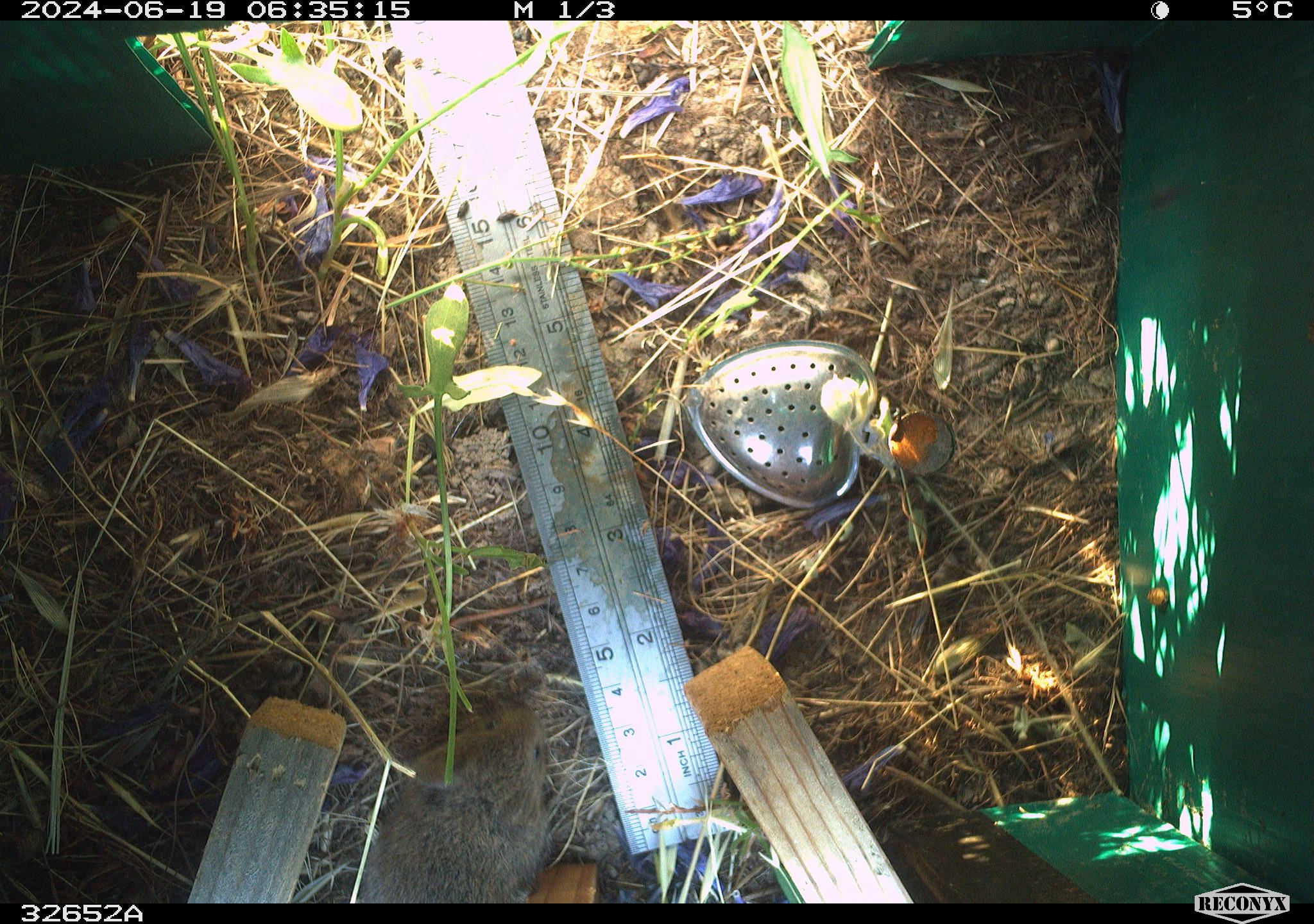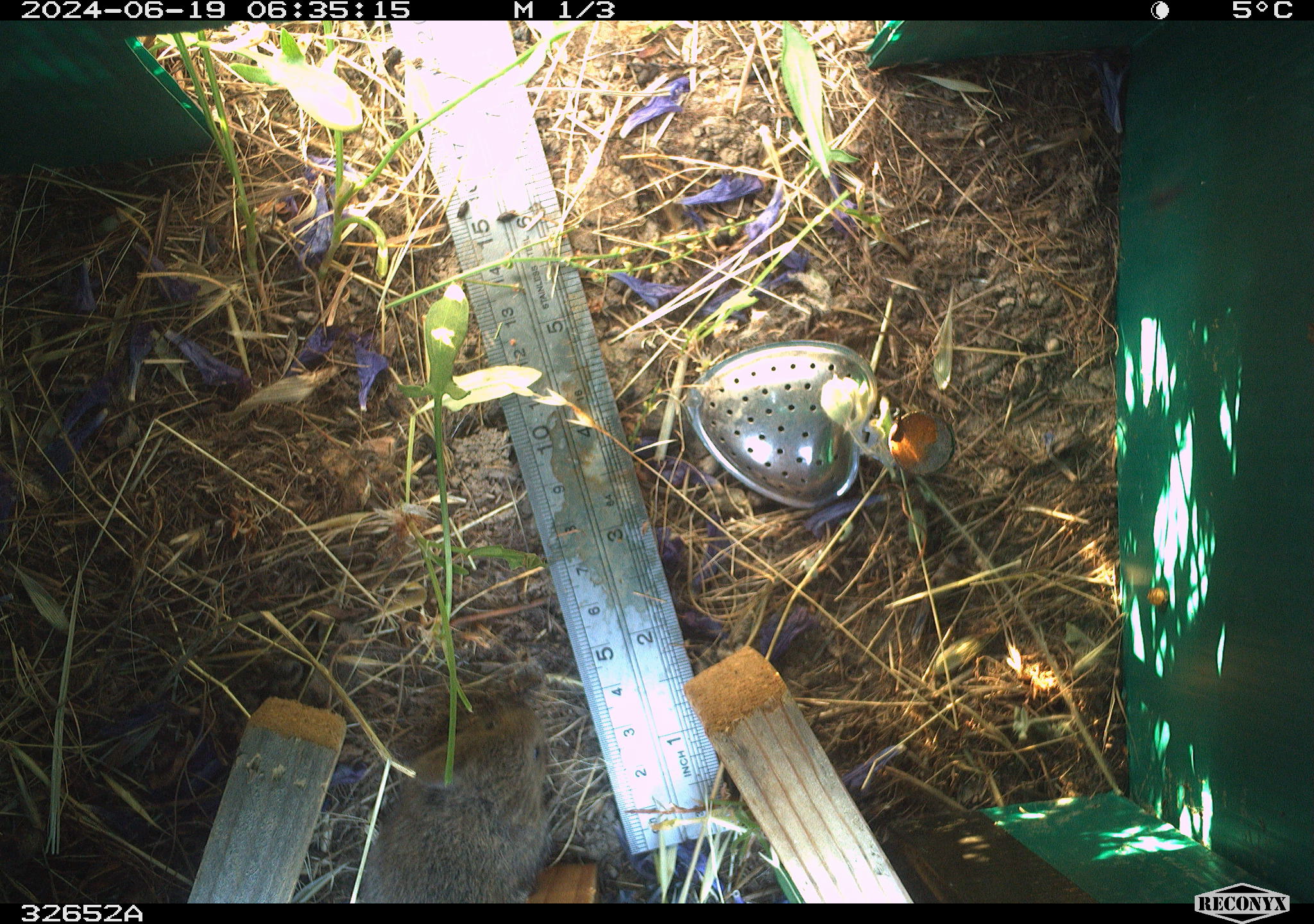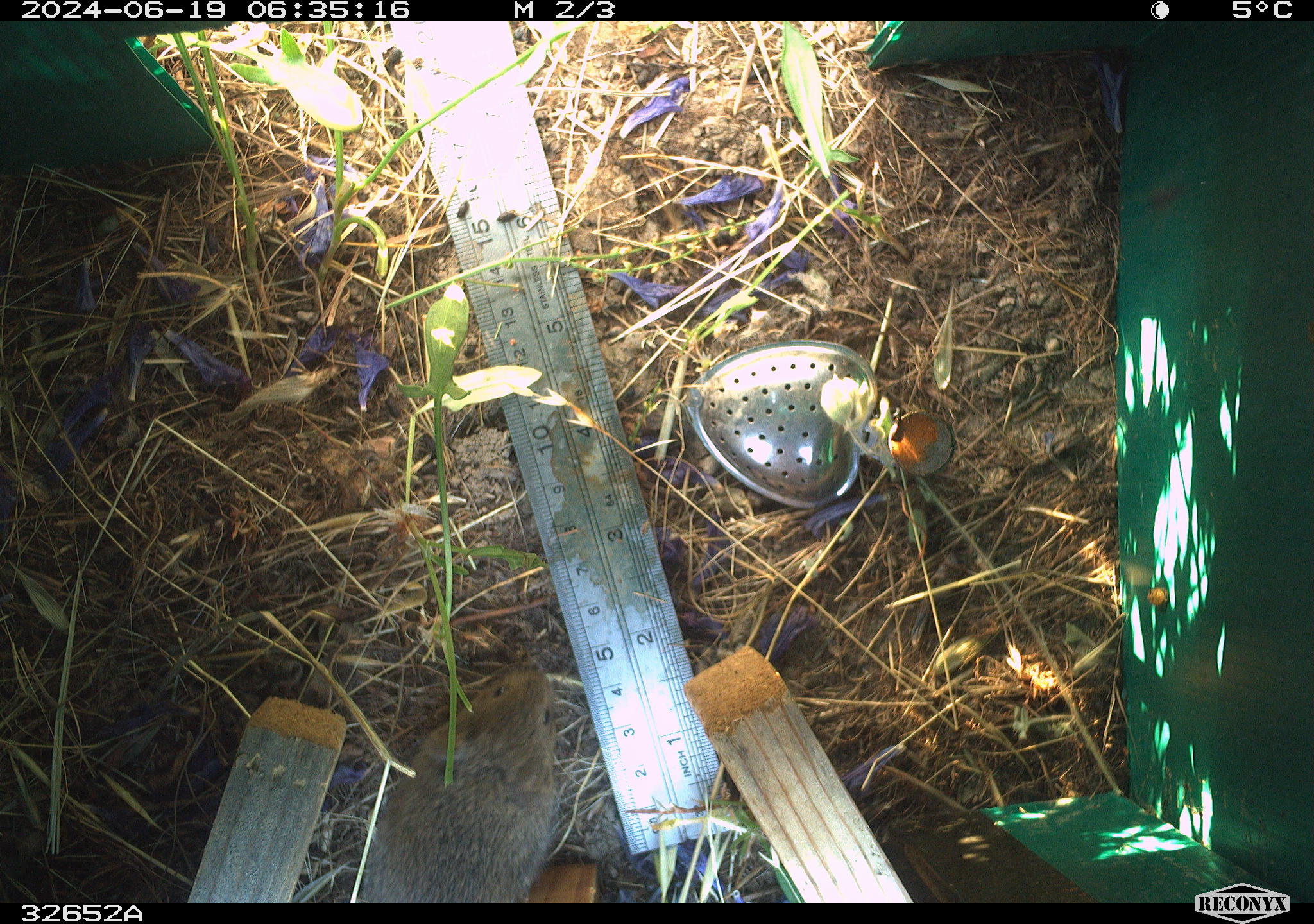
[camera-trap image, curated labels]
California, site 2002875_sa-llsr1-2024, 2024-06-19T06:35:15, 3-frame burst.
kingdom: Animalia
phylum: Chordata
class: Mammalia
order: Rodentia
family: Cricetidae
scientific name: Arvicolinae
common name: voles, lemmings, and muskrats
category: arvicolinae subfamily